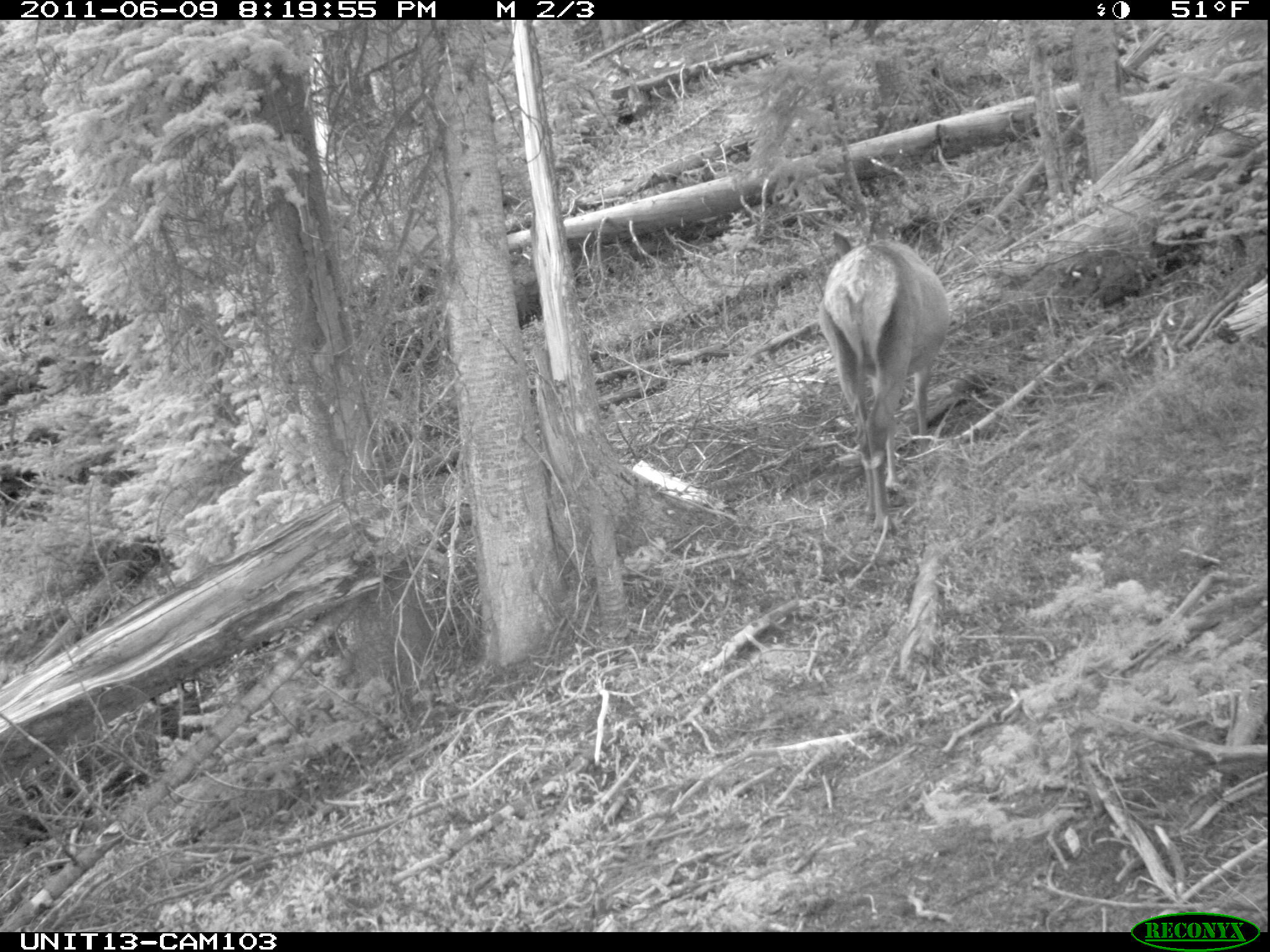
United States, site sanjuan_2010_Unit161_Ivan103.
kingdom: Animalia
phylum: Chordata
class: Mammalia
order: Artiodactyla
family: Cervidae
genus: Cervus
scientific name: Cervus elaphus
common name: red deer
Cervus elaphus (red deer).